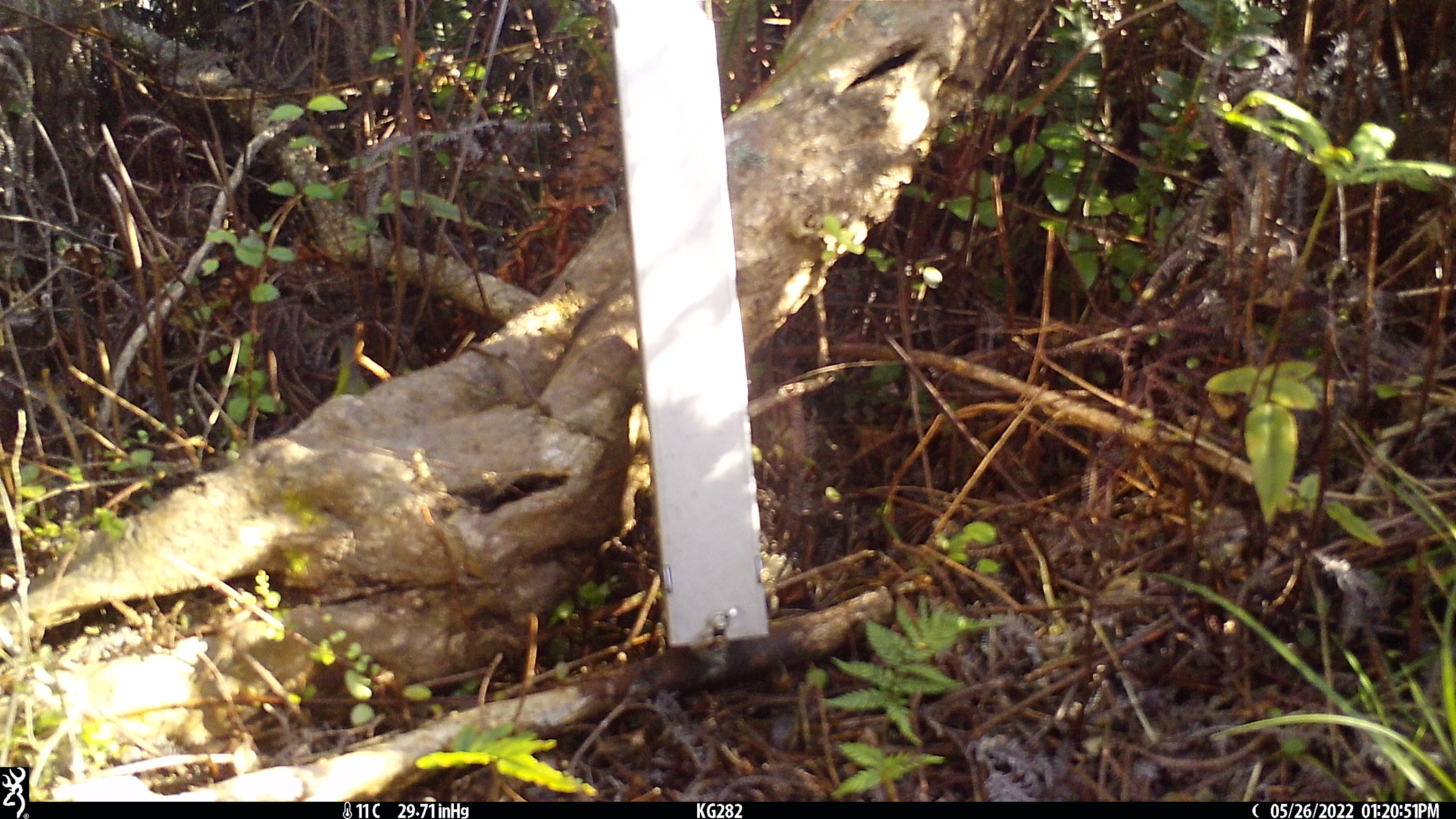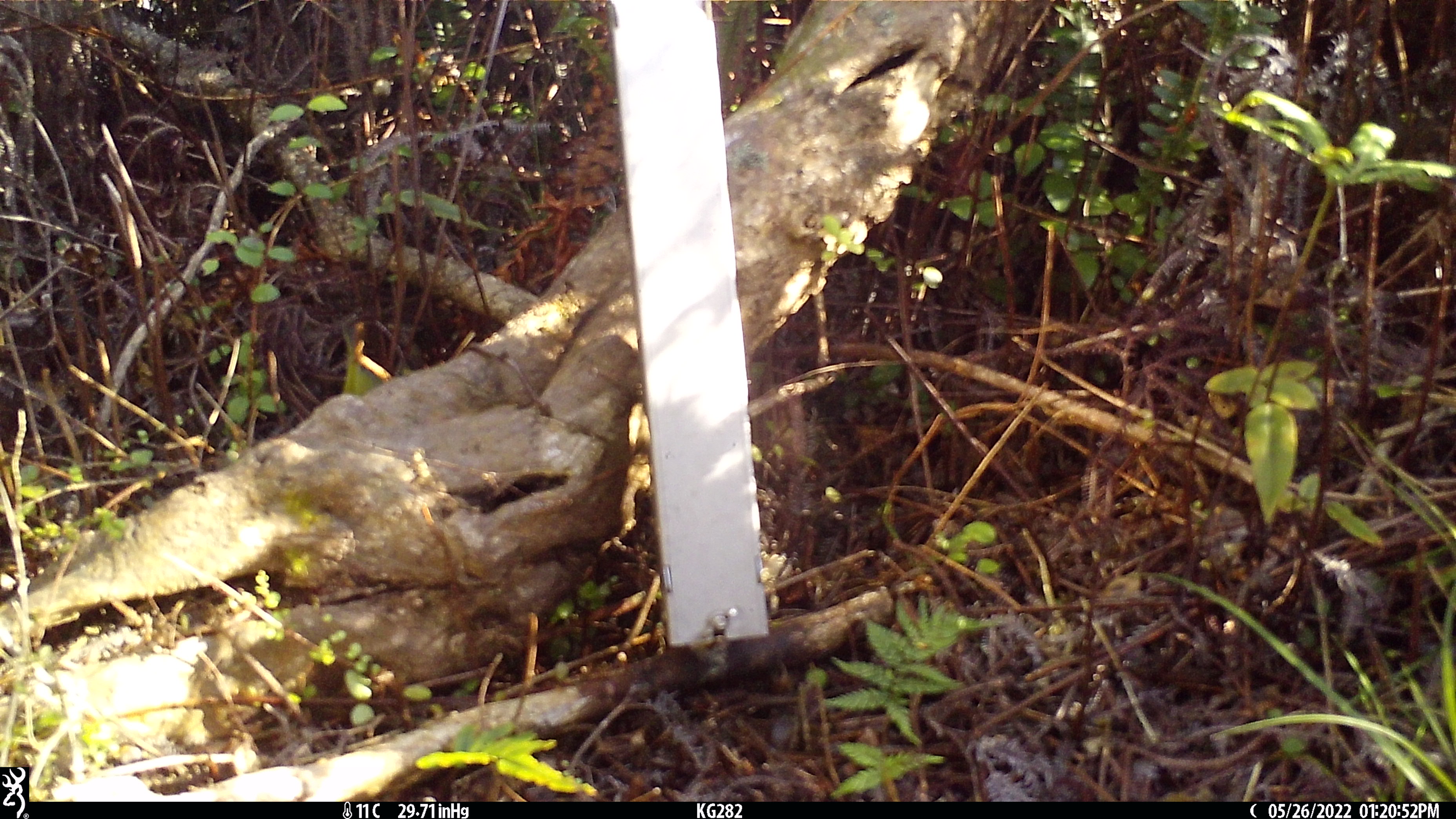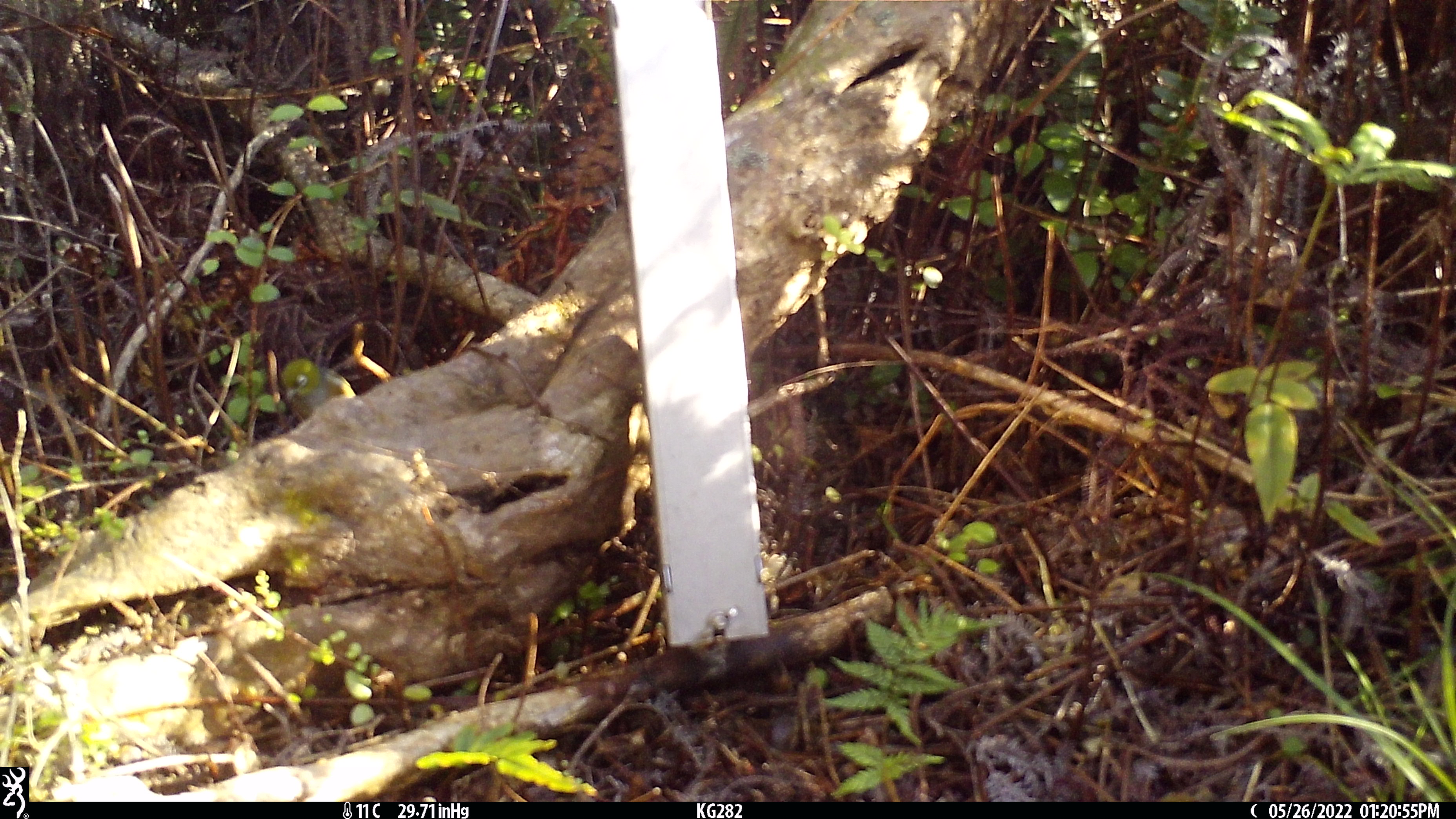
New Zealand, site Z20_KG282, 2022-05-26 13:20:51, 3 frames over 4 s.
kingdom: Animalia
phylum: Chordata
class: Aves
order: Passeriformes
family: Zosteropidae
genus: Zosterops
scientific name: Zosterops lateralis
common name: silvereye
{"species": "silvereye (Zosterops lateralis)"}